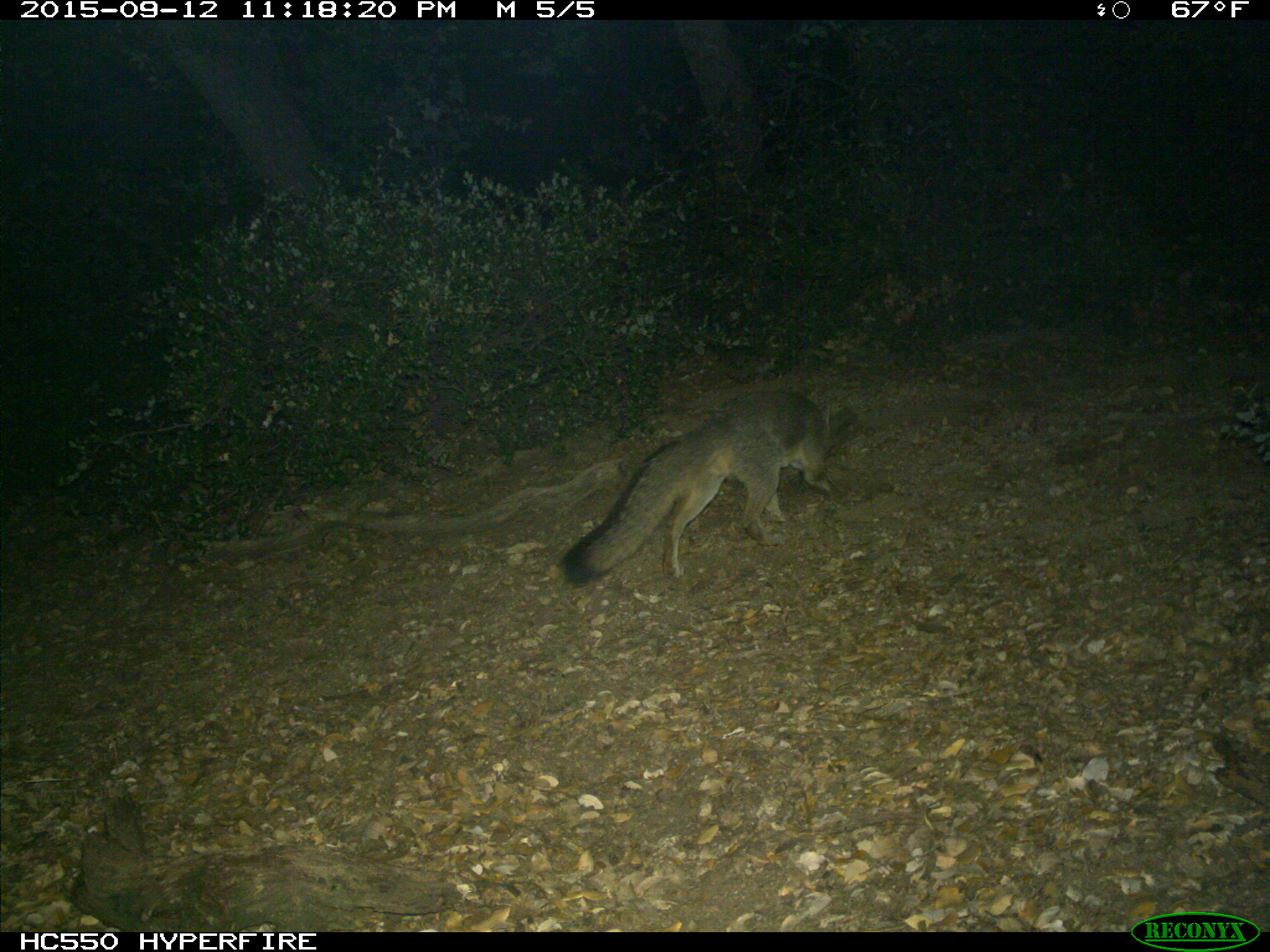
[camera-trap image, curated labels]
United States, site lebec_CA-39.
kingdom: Animalia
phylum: Chordata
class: Mammalia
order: Carnivora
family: Canidae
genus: Urocyon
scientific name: Urocyon cinereoargenteus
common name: gray fox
Urocyon cinereoargenteus (gray fox).